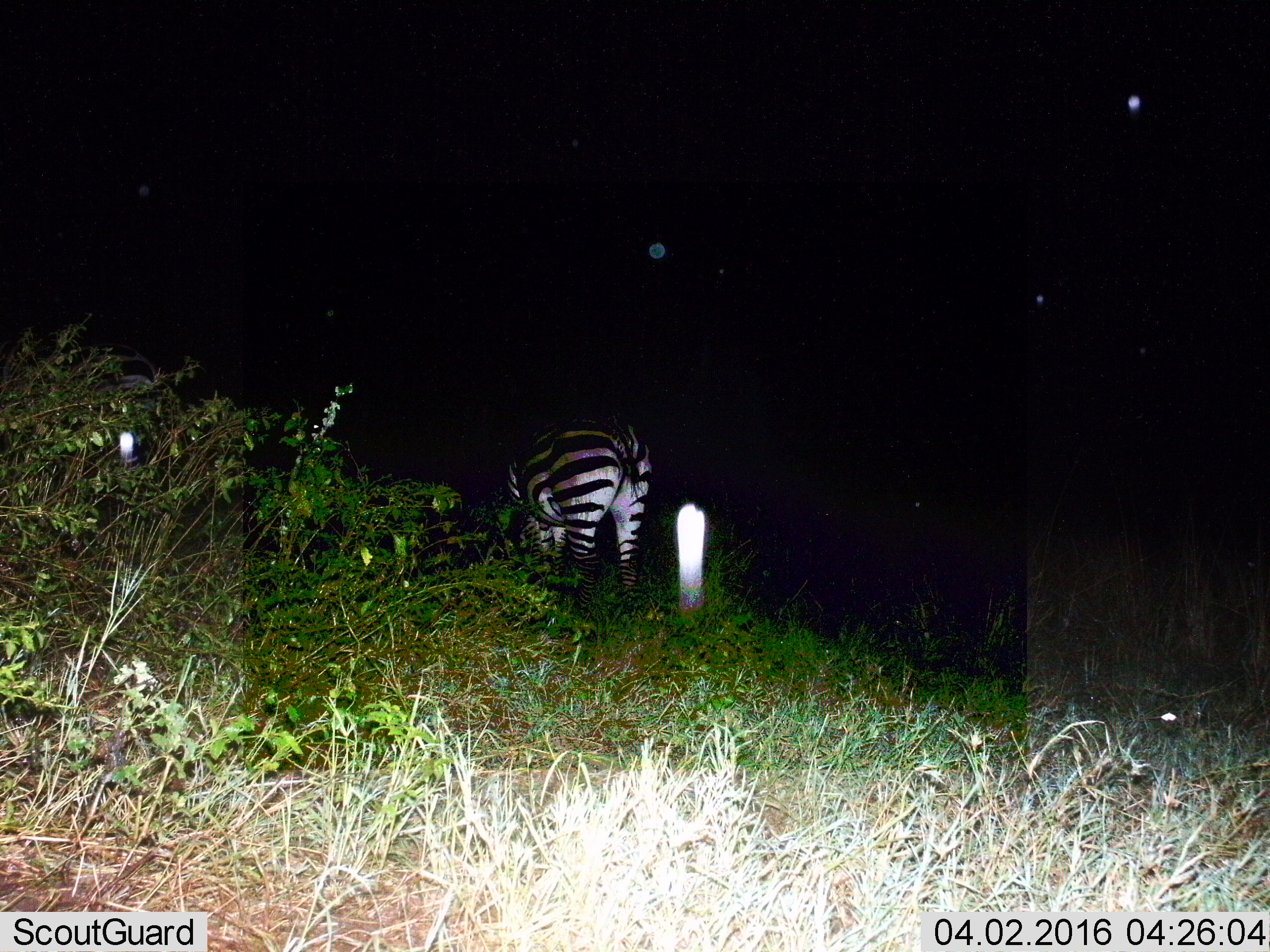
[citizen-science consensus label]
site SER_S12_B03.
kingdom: Animalia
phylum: Chordata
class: Mammalia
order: Perissodactyla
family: Equidae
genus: Equus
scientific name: Equus quagga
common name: plains zebra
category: zebraplains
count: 1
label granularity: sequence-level